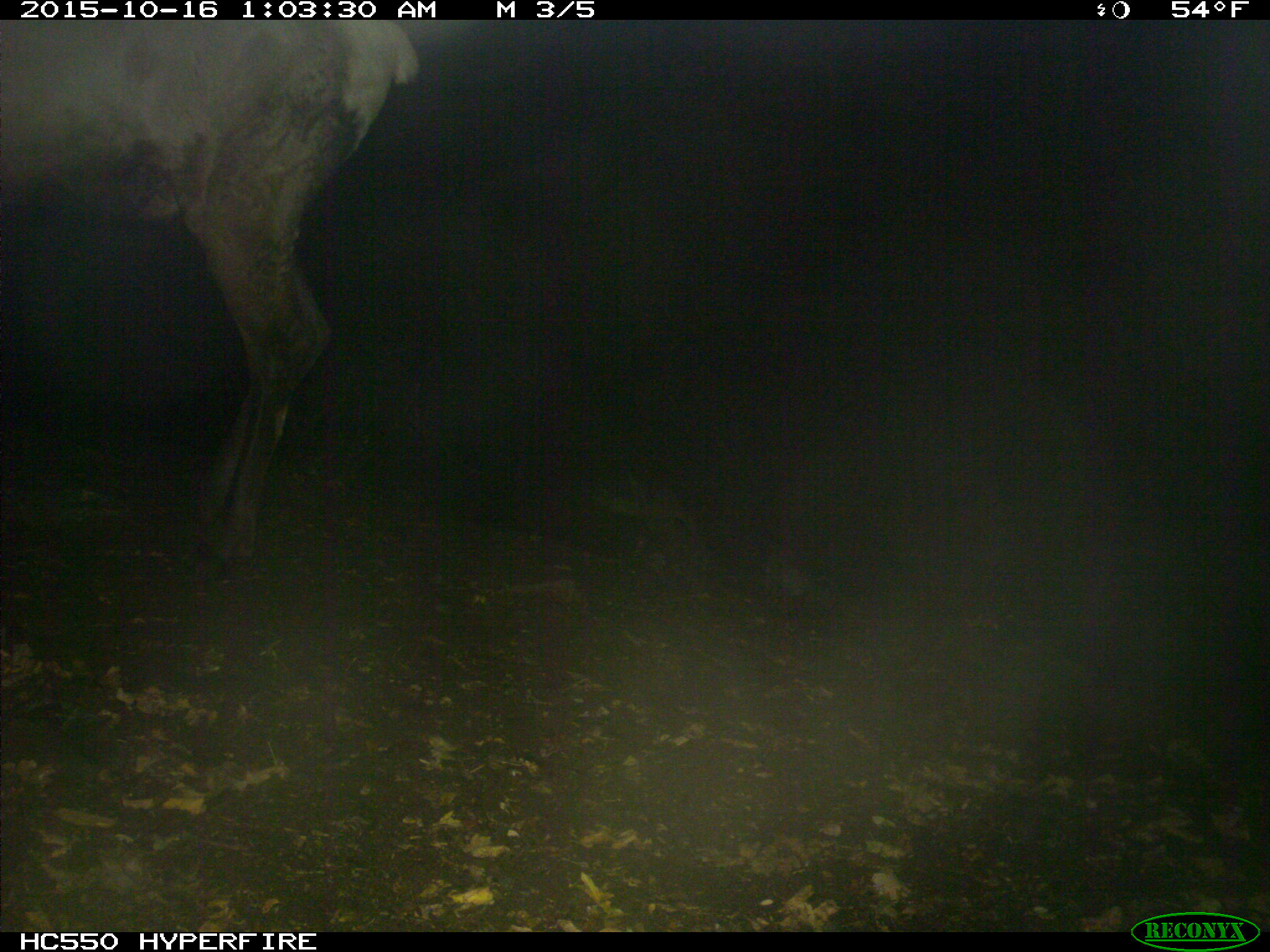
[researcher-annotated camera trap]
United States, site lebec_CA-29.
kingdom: Animalia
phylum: Chordata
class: Mammalia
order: Artiodactyla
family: Cervidae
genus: Cervus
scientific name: Cervus canadensis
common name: elk